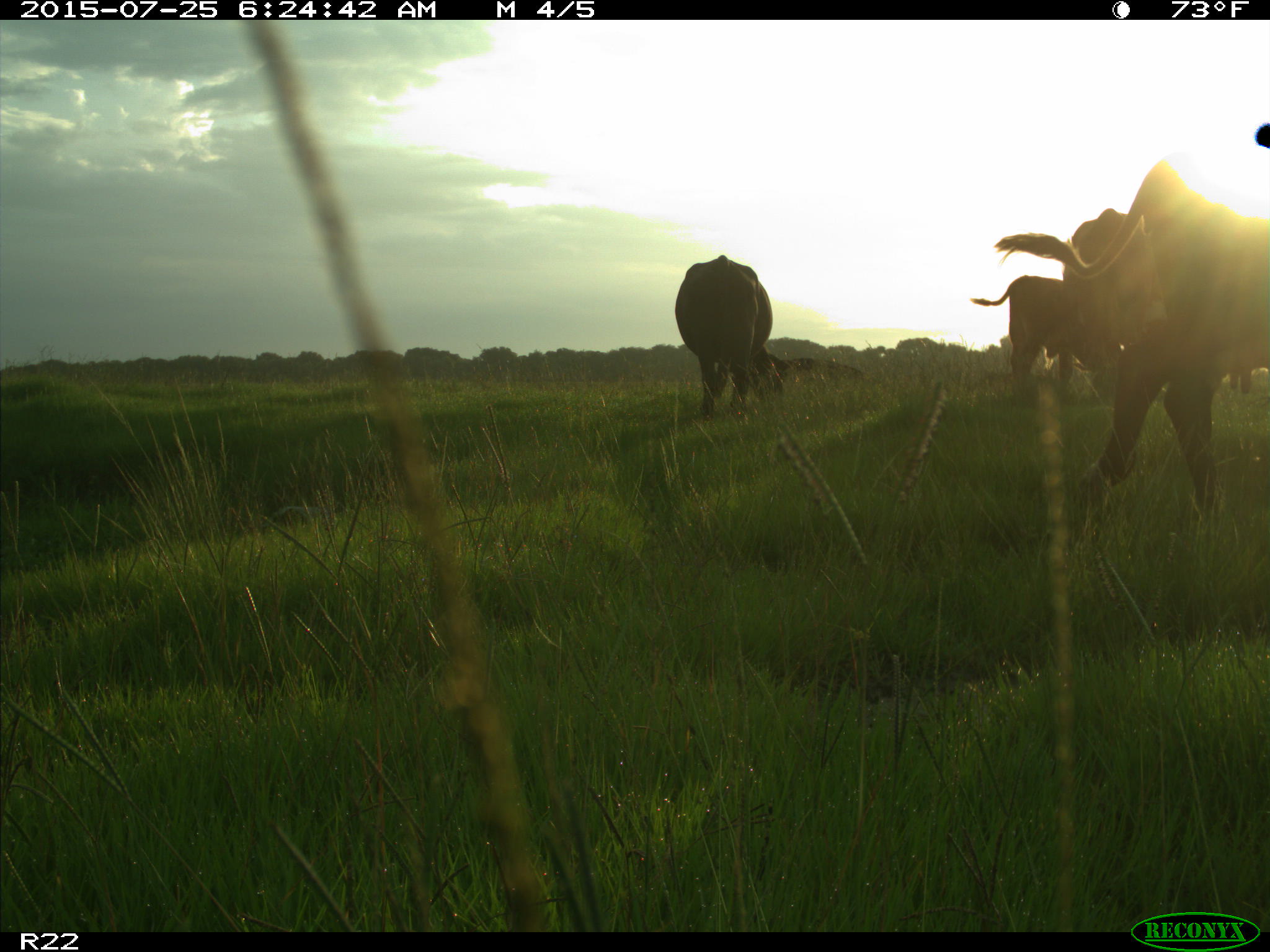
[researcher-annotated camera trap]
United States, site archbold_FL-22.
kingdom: Animalia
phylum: Chordata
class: Mammalia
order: Artiodactyla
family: Bovidae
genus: Bos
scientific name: Bos taurus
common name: domestic cow